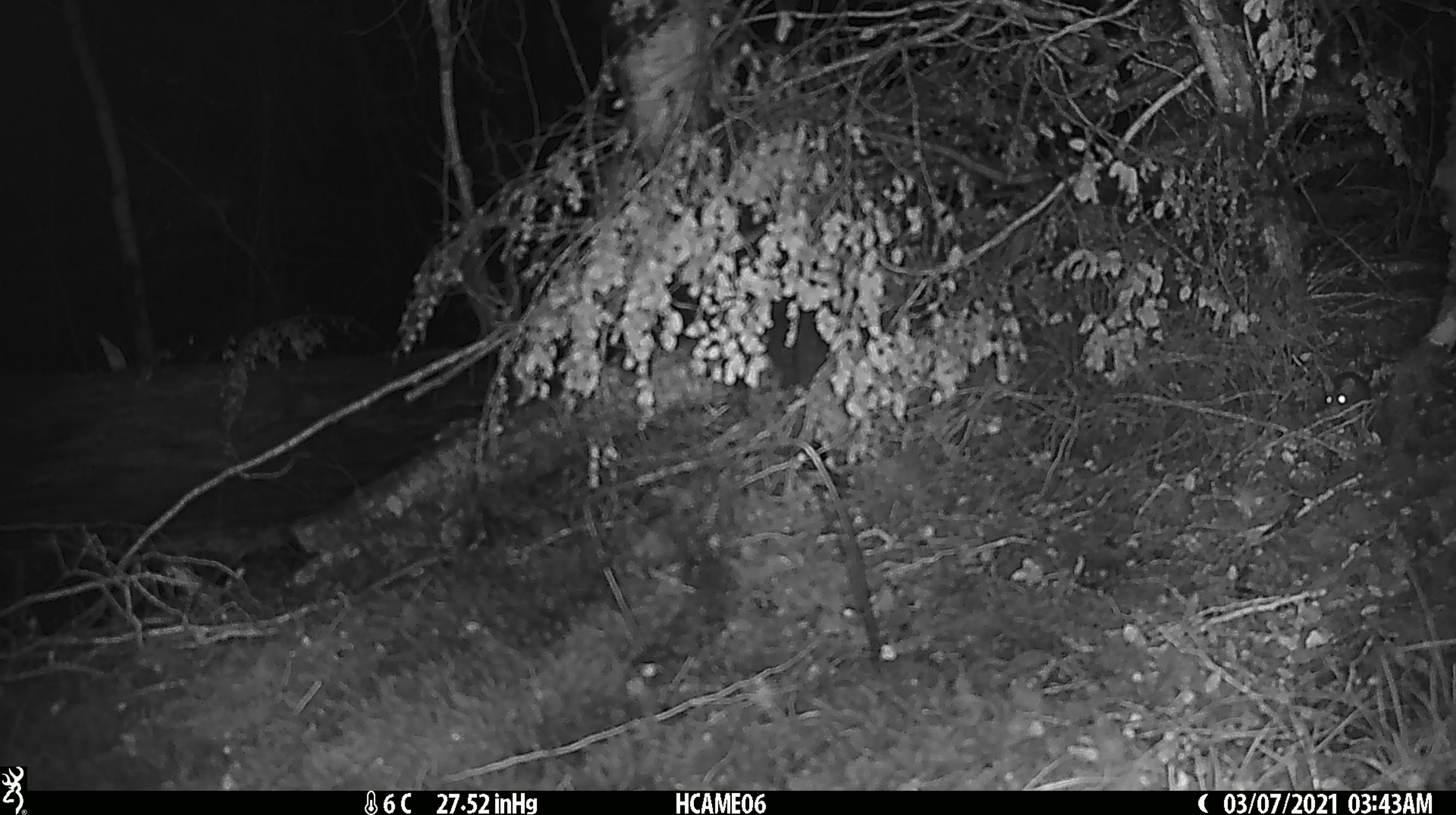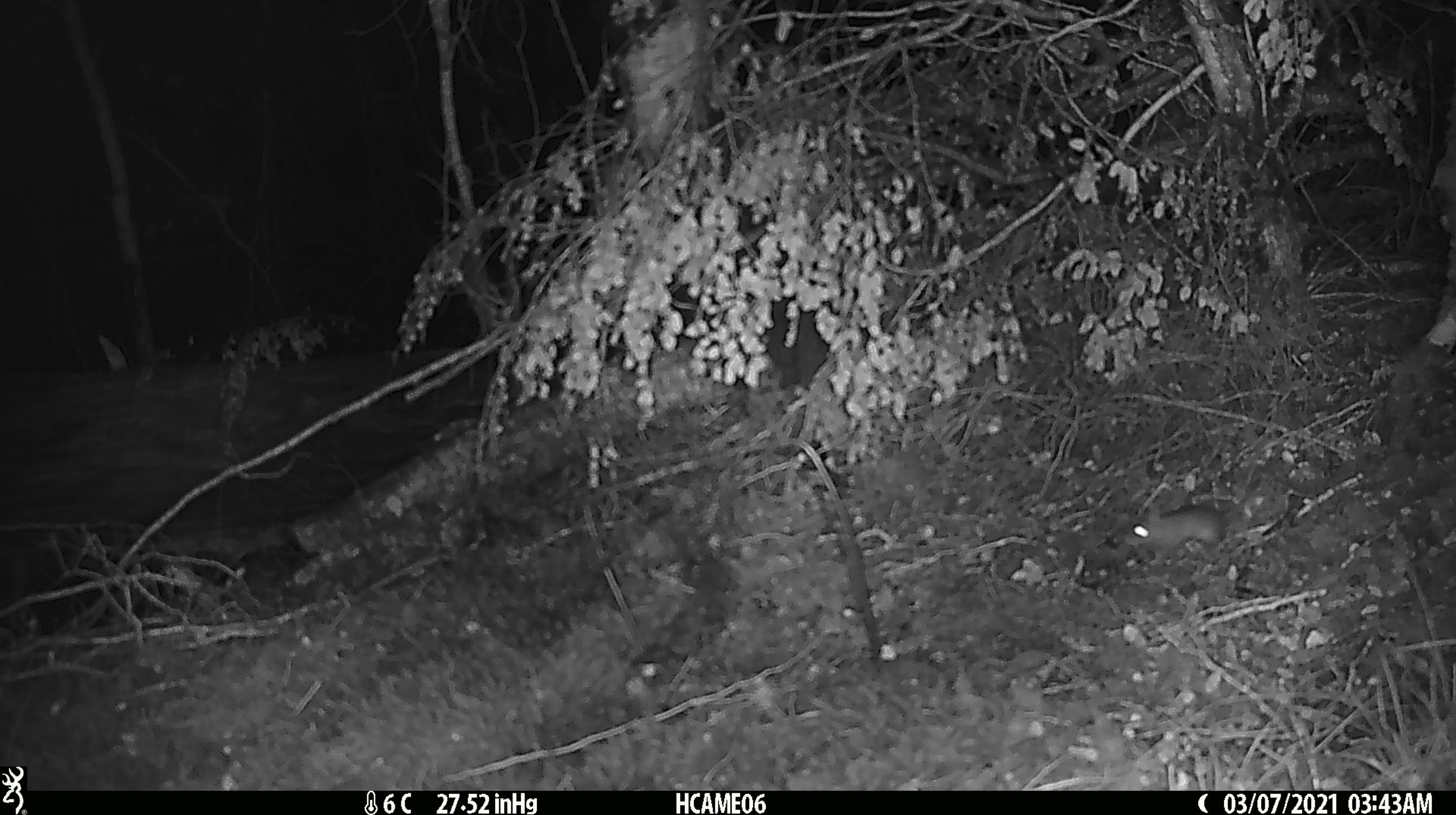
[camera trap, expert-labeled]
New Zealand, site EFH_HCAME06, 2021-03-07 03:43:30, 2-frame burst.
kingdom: Animalia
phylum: Chordata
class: Mammalia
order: Rodentia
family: Muridae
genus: Mus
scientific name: Mus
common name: mouse